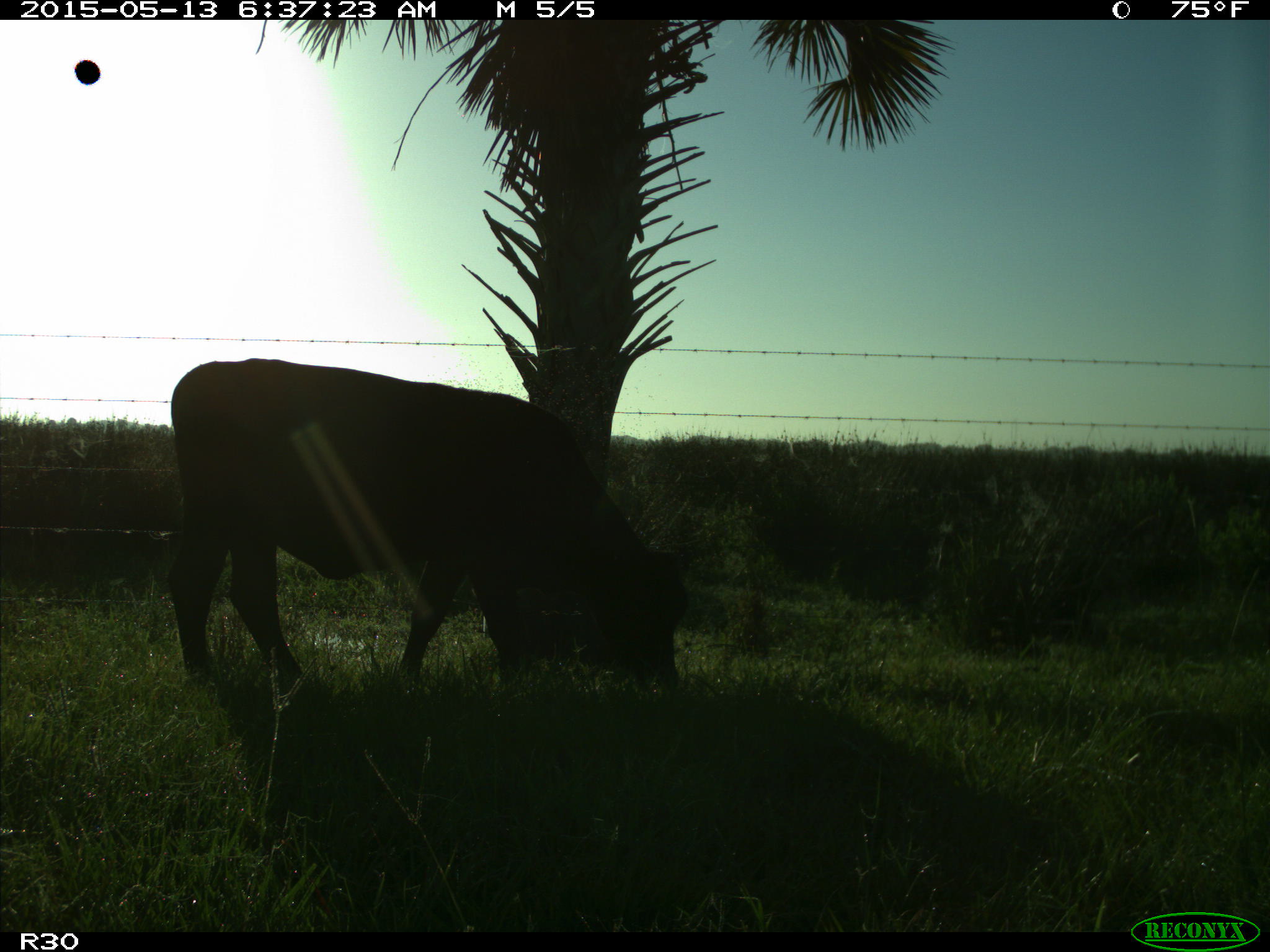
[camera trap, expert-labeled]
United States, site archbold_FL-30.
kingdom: Animalia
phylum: Chordata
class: Mammalia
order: Artiodactyla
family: Bovidae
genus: Bos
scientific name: Bos taurus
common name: domestic cow